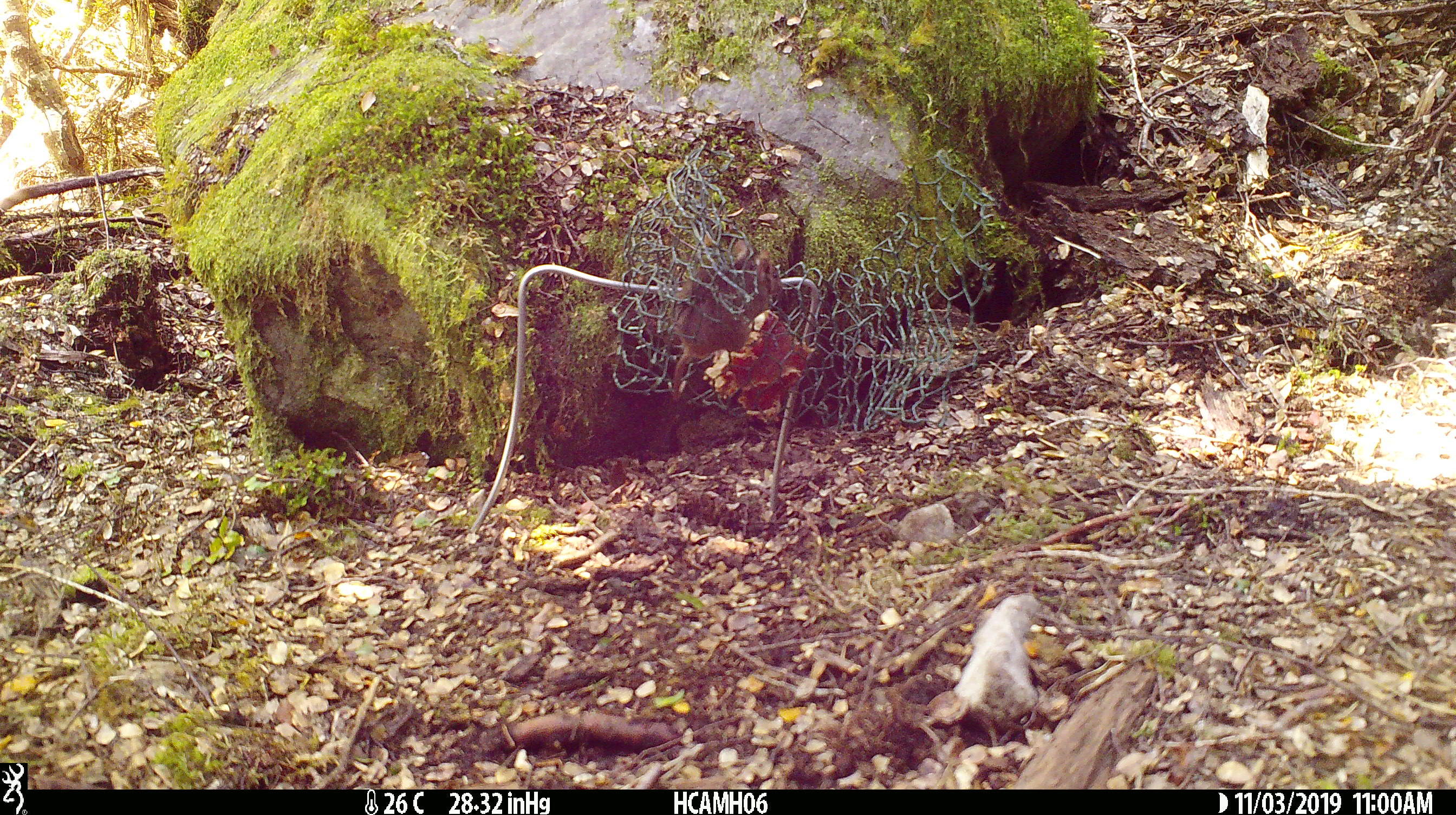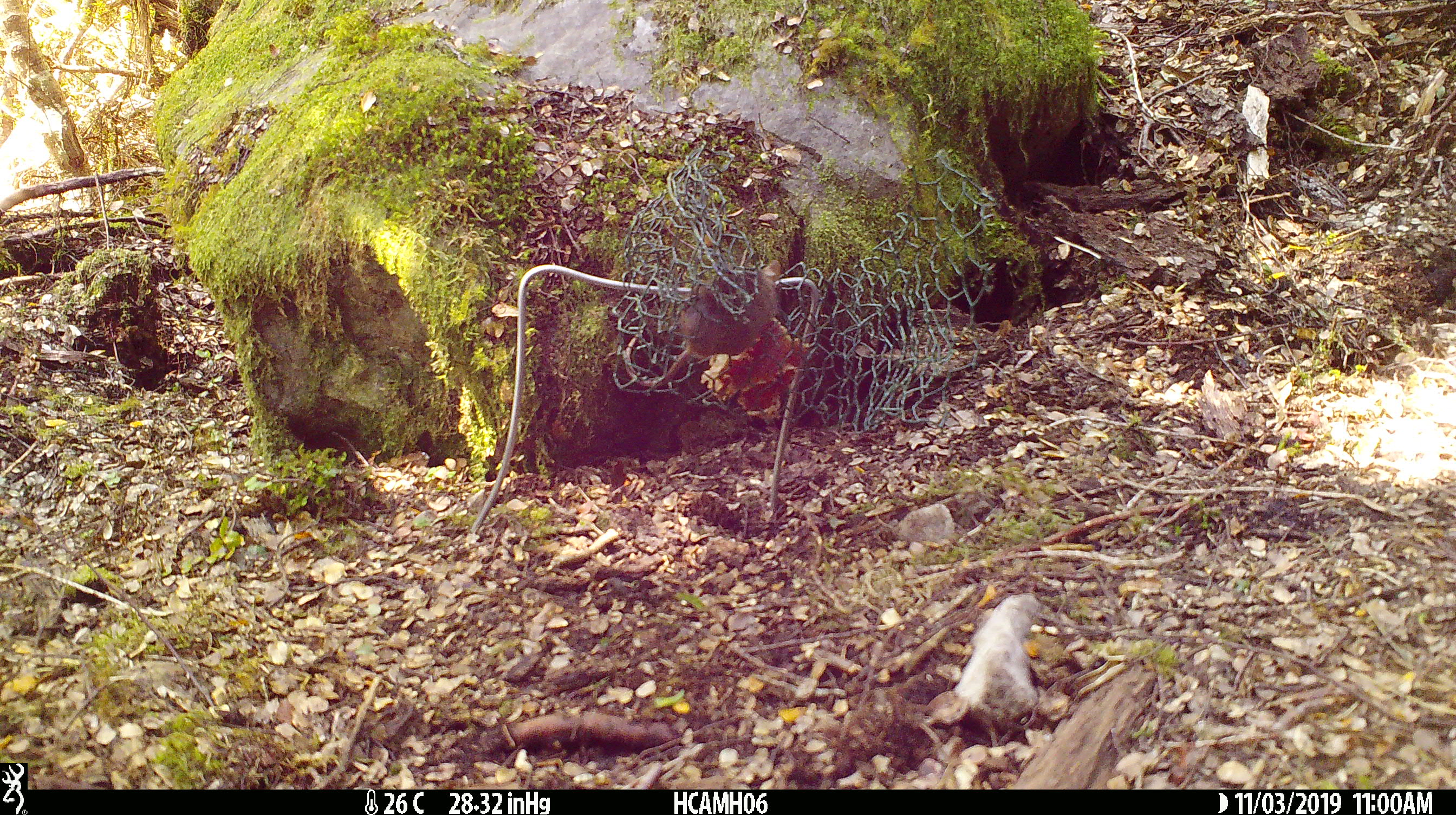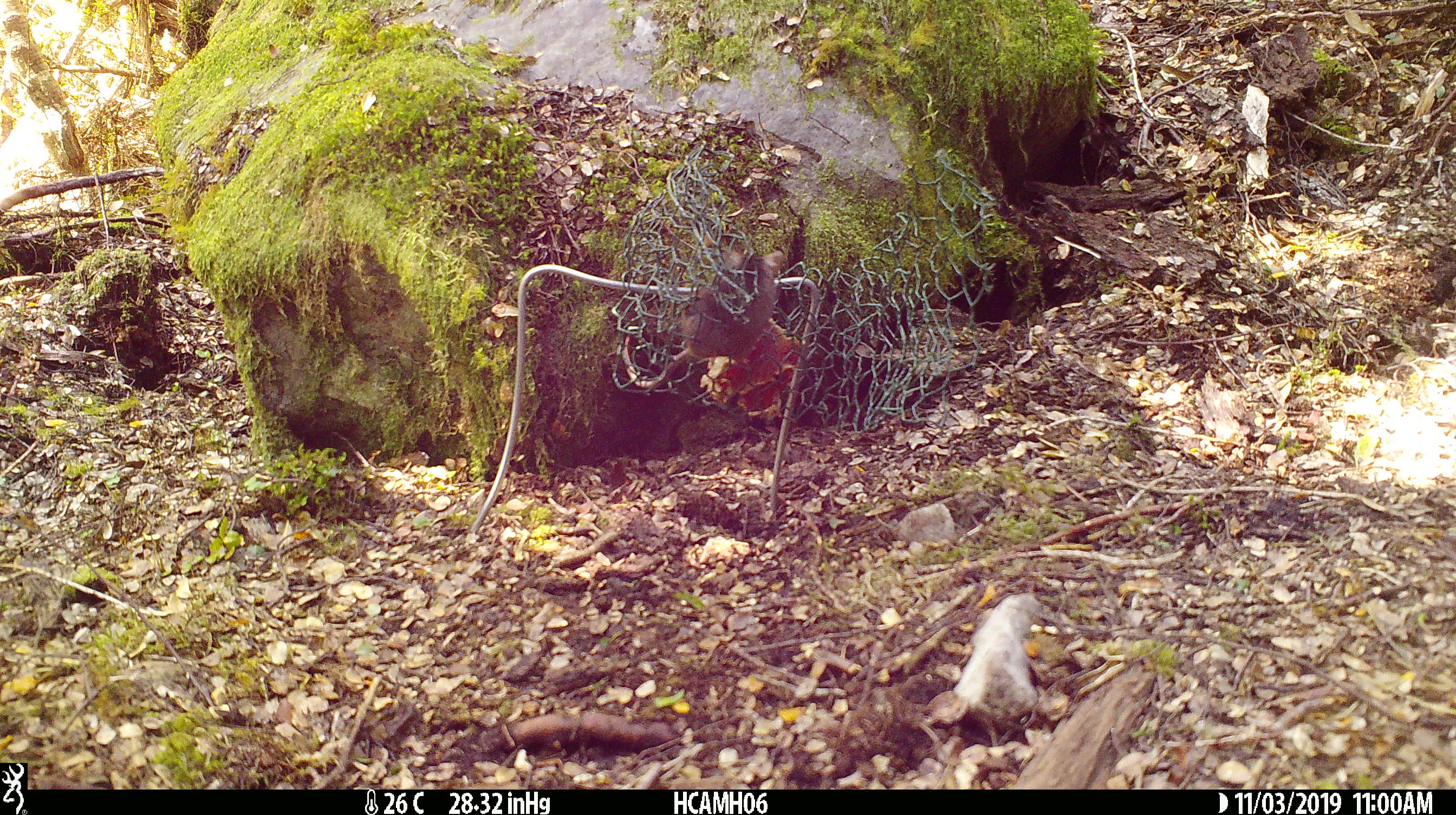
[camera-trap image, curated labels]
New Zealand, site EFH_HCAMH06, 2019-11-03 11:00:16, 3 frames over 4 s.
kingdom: Animalia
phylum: Chordata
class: Mammalia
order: Rodentia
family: Muridae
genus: Mus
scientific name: Mus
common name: mouse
Mouse (Mus).